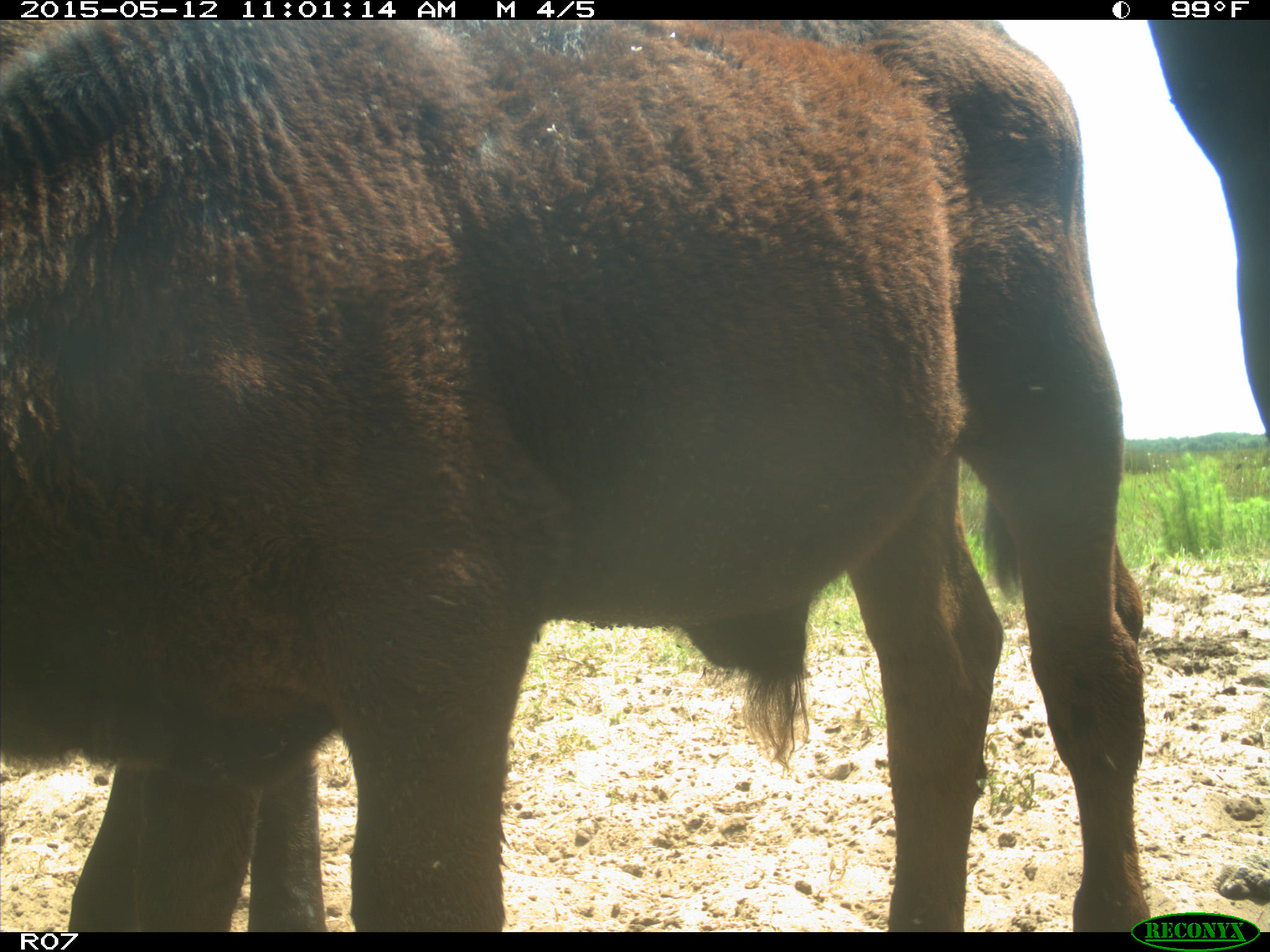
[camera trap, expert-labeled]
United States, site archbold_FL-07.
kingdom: Animalia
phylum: Chordata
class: Mammalia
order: Artiodactyla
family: Bovidae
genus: Bos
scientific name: Bos taurus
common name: domestic cow